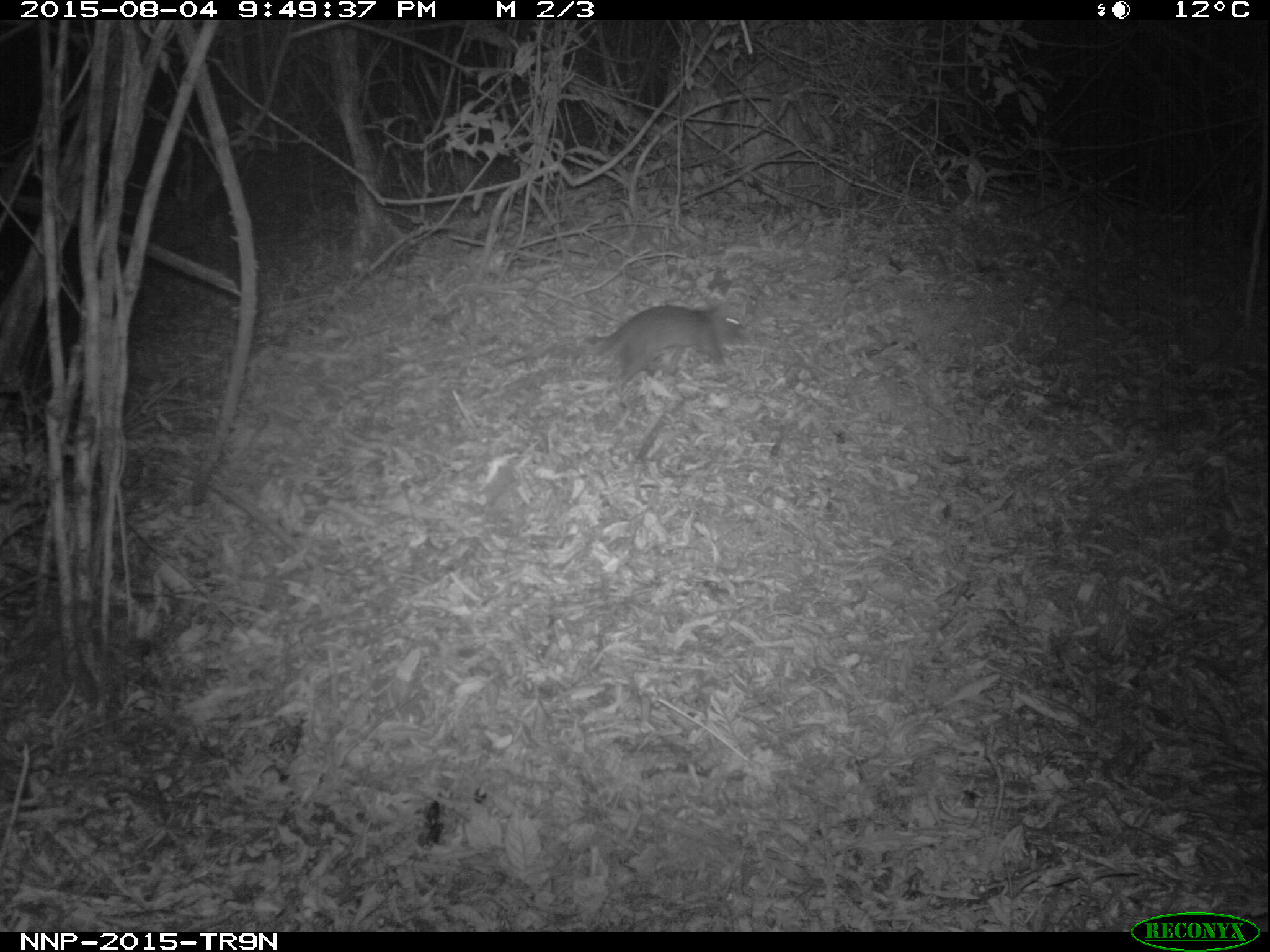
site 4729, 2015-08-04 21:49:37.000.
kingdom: Animalia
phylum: Chordata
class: Mammalia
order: Rodentia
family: Nesomyidae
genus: Cricetomys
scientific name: Cricetomys gambianus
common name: african giant pouched rat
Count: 1.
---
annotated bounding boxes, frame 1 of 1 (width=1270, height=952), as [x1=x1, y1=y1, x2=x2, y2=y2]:
cricetomys gambianus: [x1=596, y1=303, x2=744, y2=392]